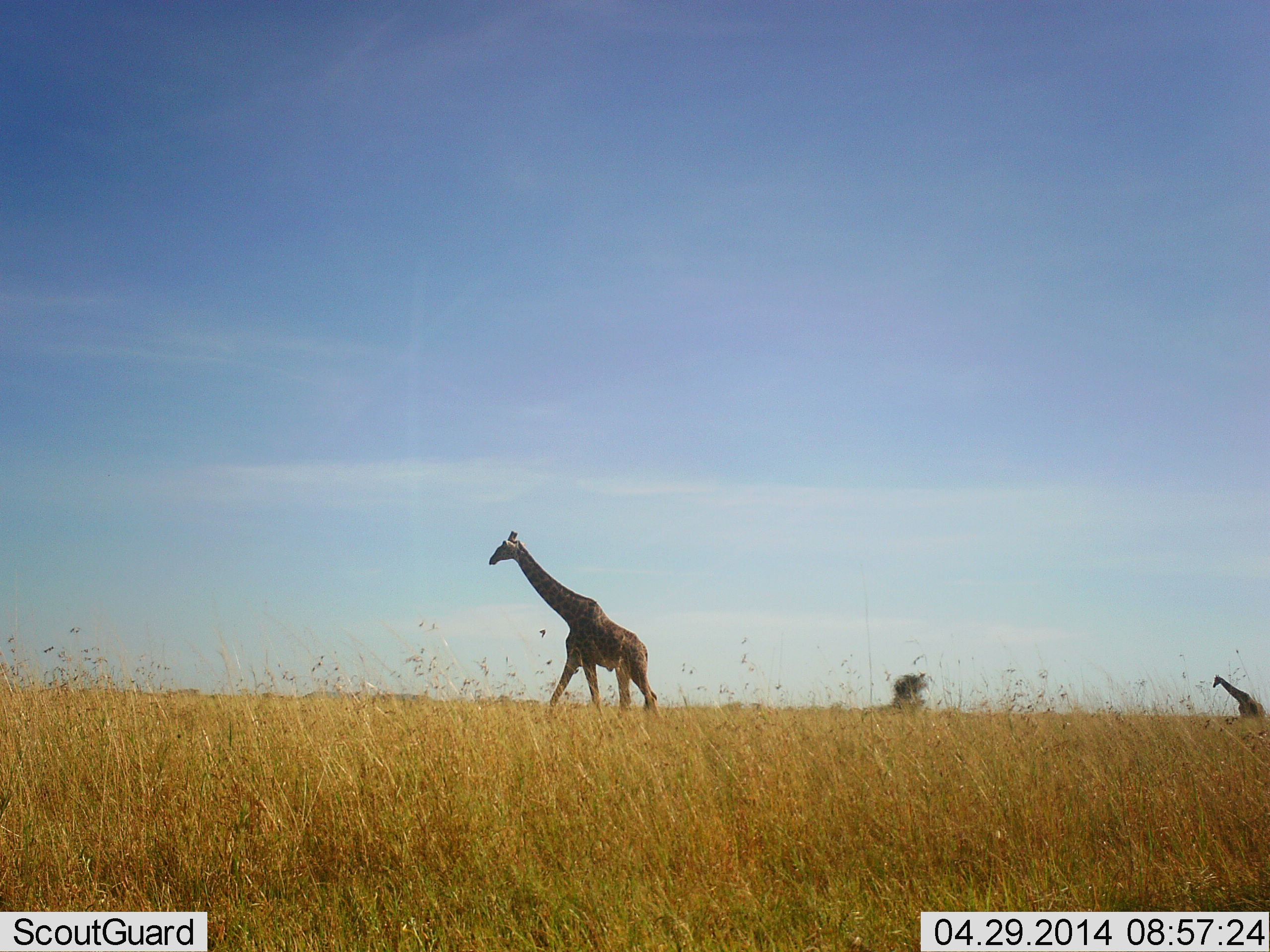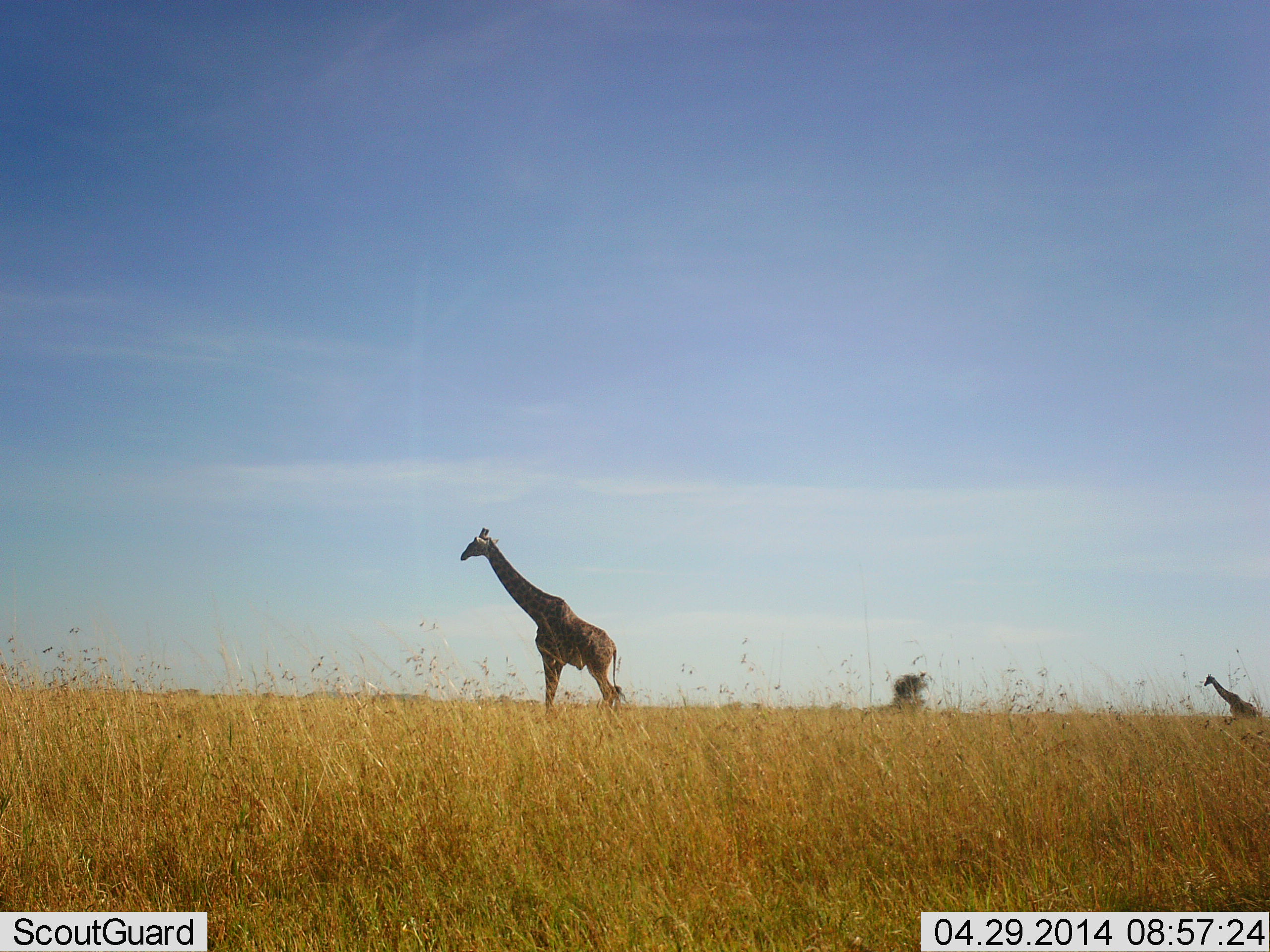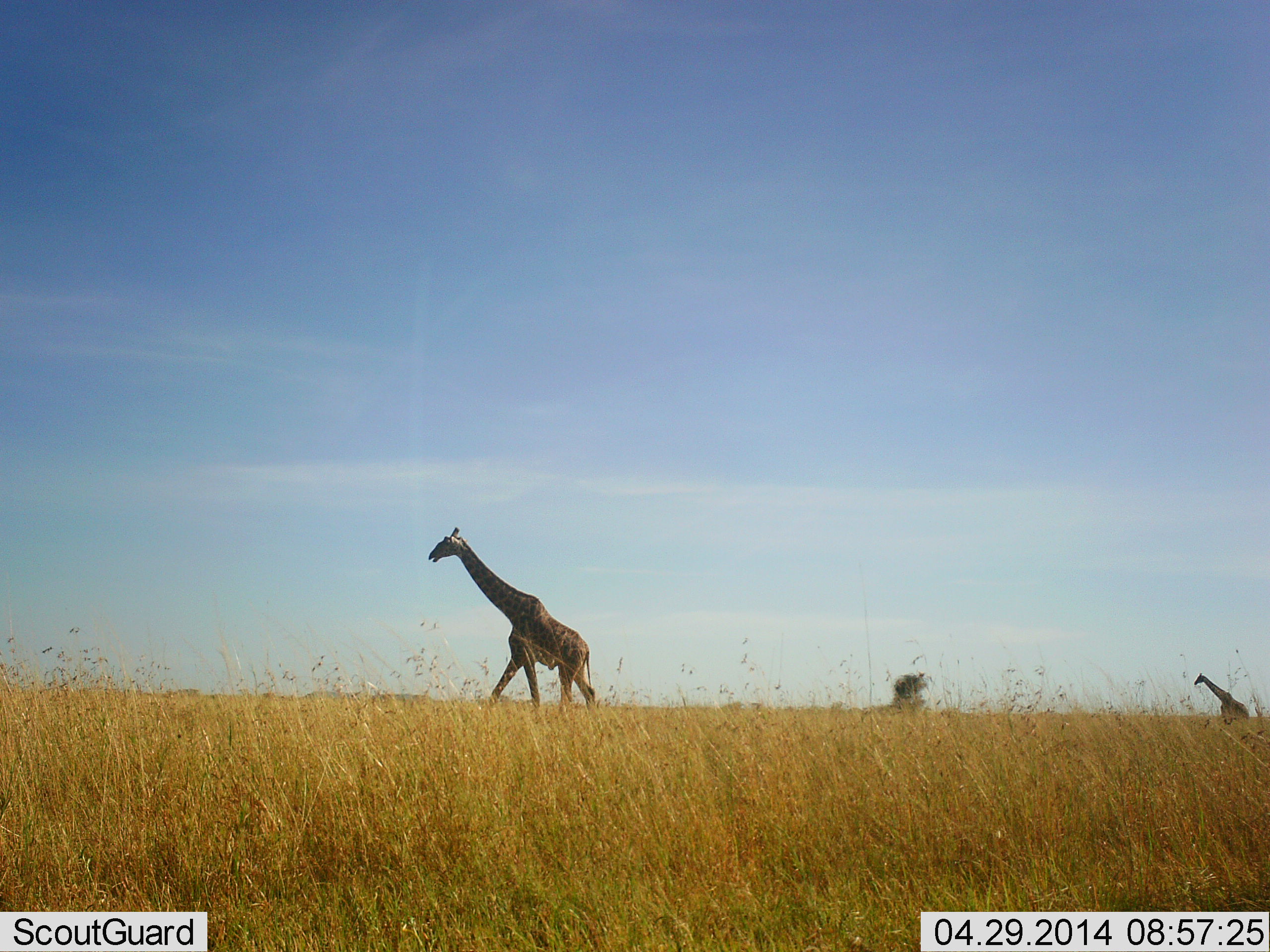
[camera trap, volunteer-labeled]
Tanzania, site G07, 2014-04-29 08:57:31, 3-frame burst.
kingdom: Animalia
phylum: Chordata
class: Mammalia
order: Artiodactyla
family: Giraffidae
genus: Giraffa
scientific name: Giraffa camelopardalis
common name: giraffe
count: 2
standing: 30%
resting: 0%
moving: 90%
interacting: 0%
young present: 0%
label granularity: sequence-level